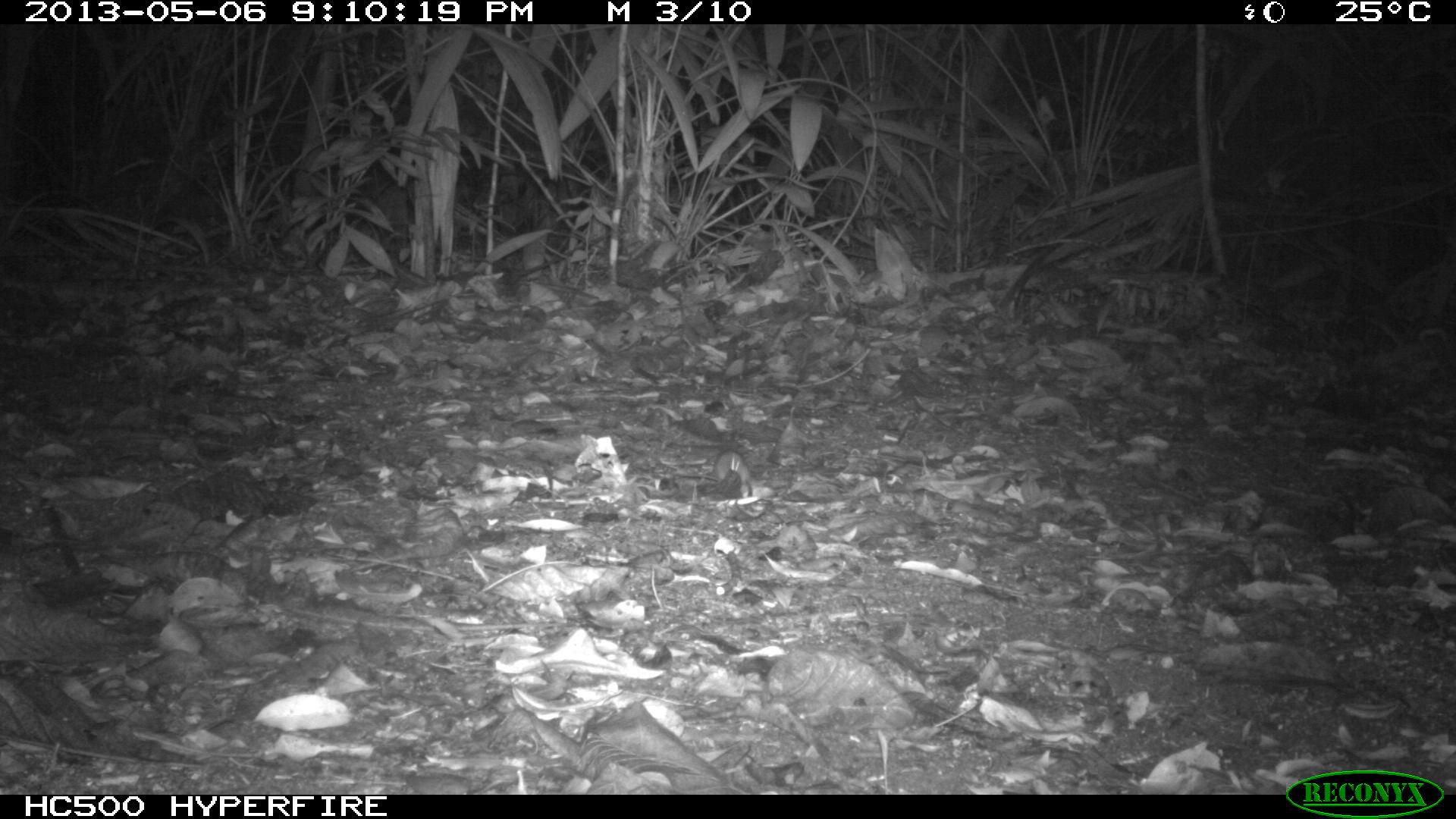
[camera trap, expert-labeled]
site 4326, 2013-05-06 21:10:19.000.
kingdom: Animalia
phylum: Chordata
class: Mammalia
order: Rodentia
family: Cricetidae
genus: Peromyscus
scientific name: Peromyscus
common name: deermice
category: peromyscus sp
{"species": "peromyscus sp (deermice) (Peromyscus)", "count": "1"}